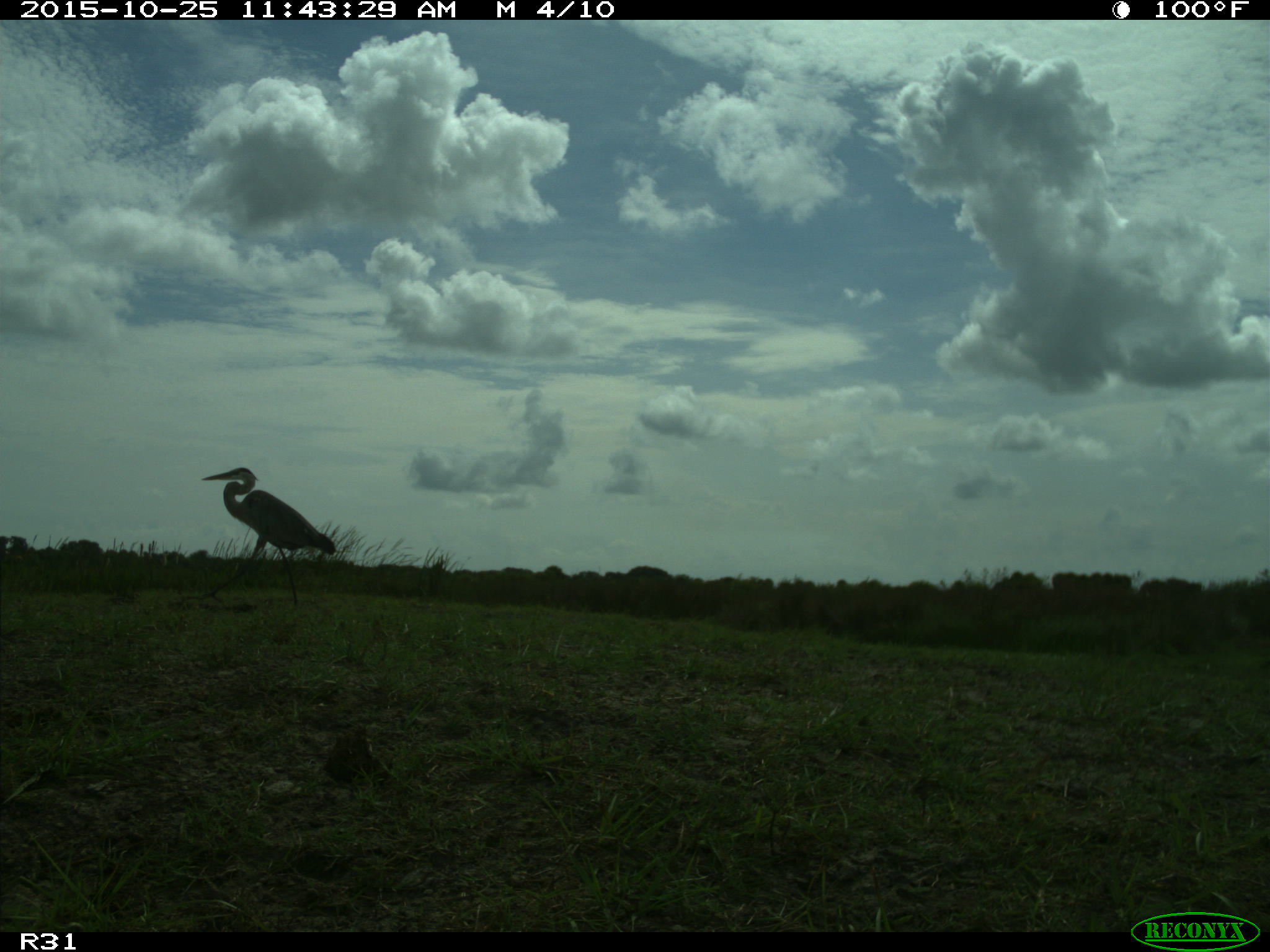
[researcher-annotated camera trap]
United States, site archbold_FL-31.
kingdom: Animalia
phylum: Chordata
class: Aves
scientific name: Aves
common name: birds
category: unidentified bird